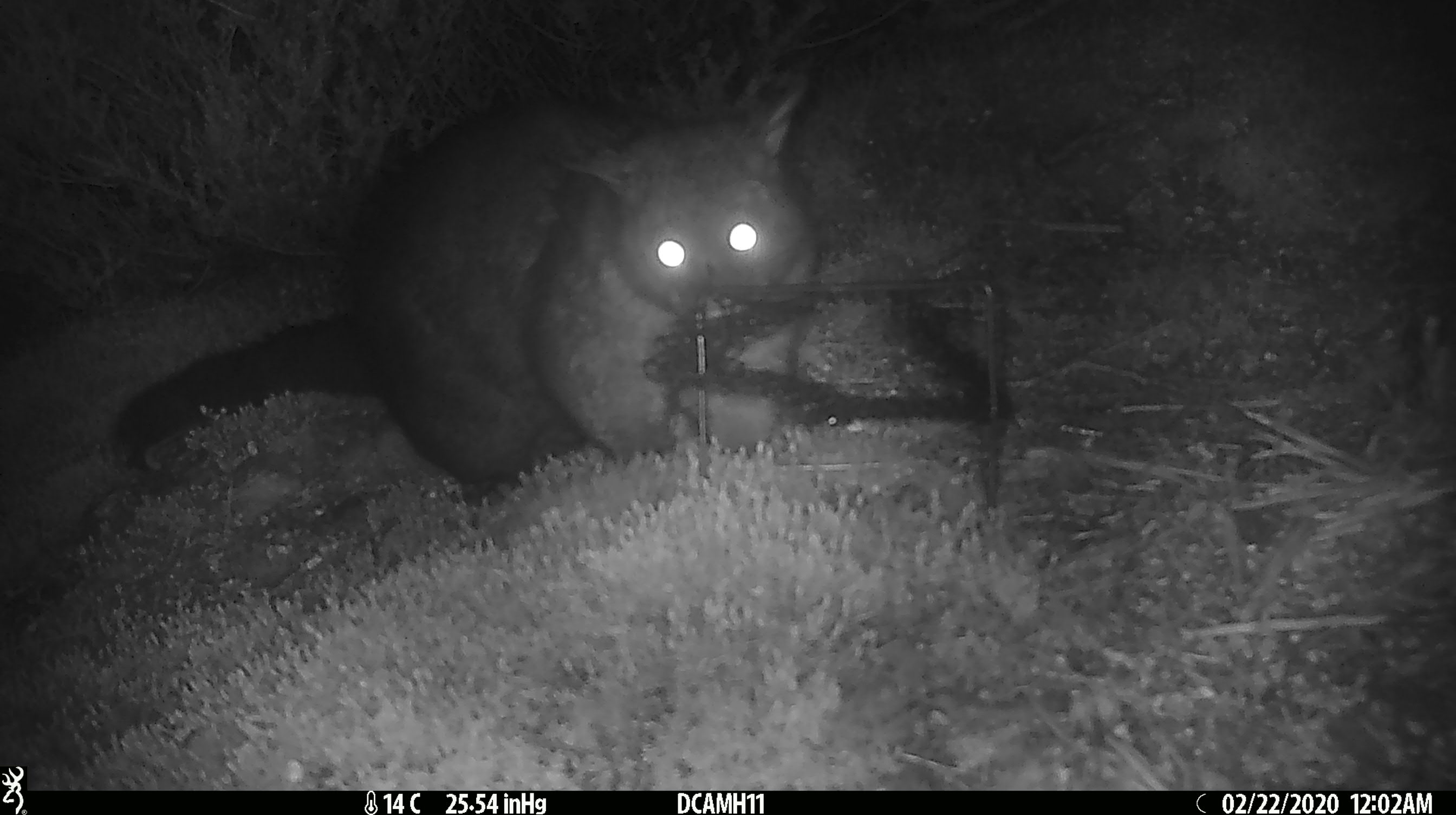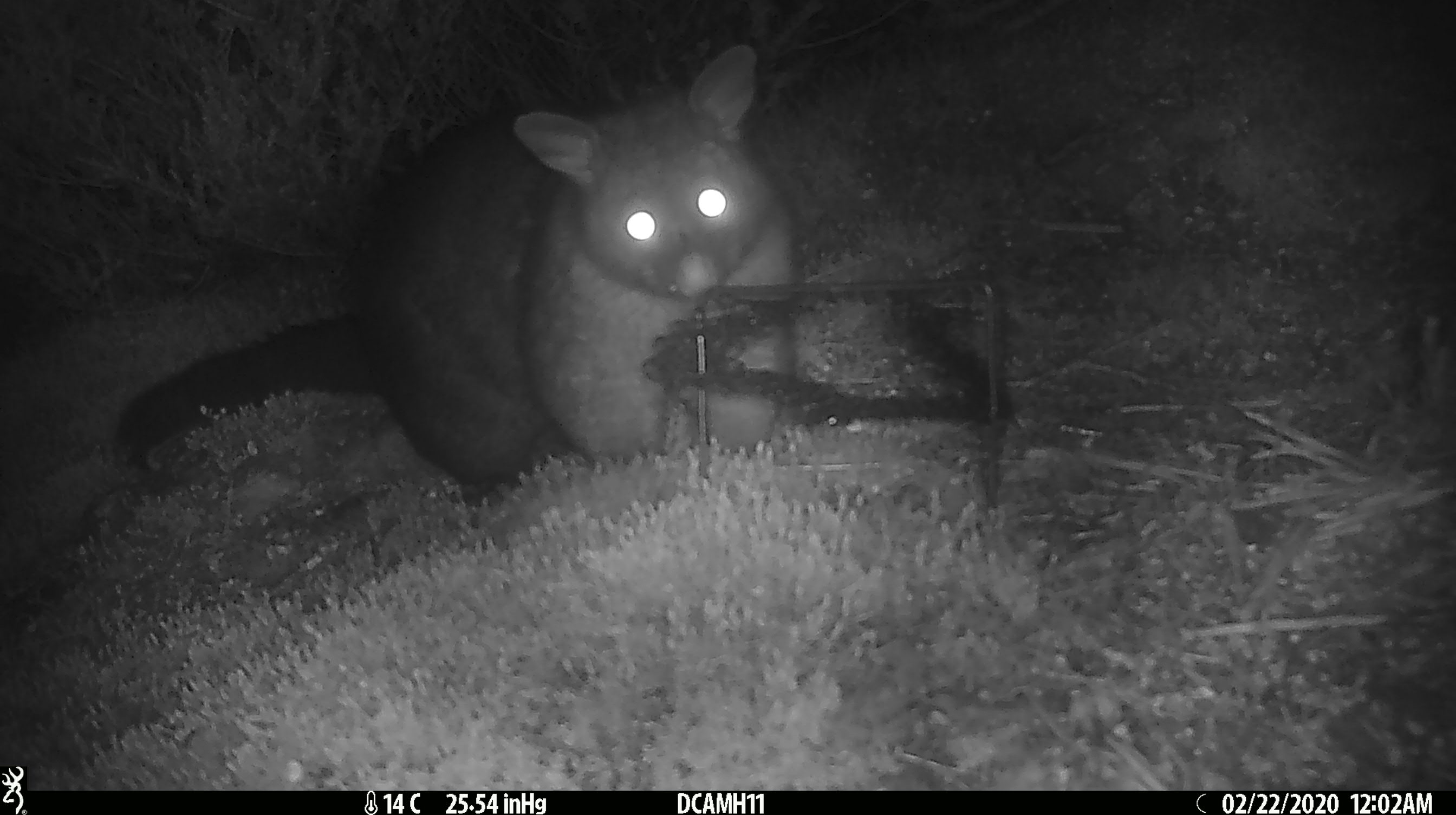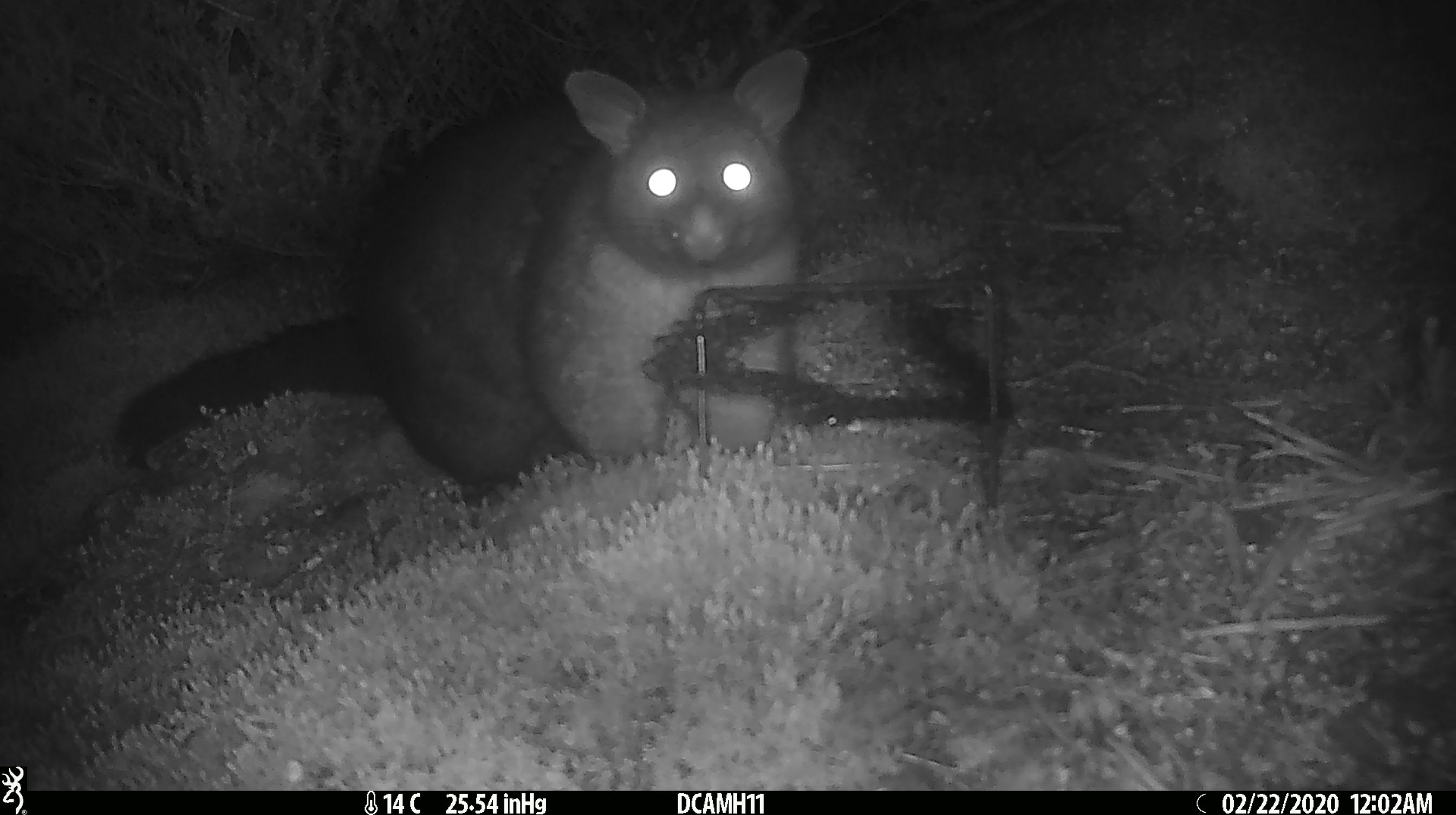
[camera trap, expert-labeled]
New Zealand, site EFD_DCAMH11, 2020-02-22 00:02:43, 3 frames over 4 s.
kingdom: Animalia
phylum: Chordata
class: Mammalia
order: Diprotodontia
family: Phalangeridae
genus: Trichosurus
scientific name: Trichosurus vulpecula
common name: common brushtail possum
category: possum